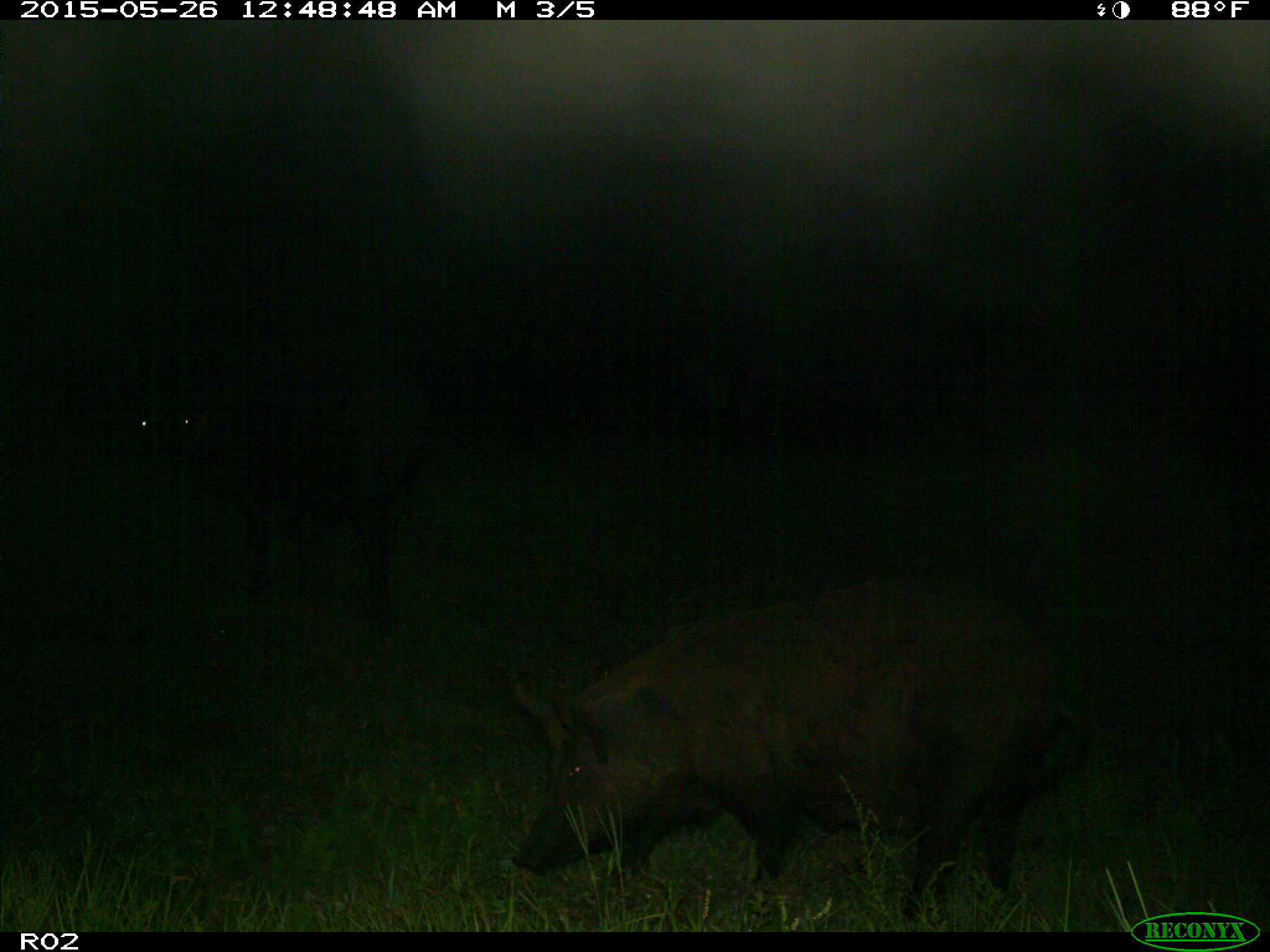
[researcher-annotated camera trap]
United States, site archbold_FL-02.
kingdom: Animalia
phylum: Chordata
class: Mammalia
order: Artiodactyla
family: Suidae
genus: Sus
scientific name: Sus scrofa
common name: wild boar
Sus scrofa (wild boar).